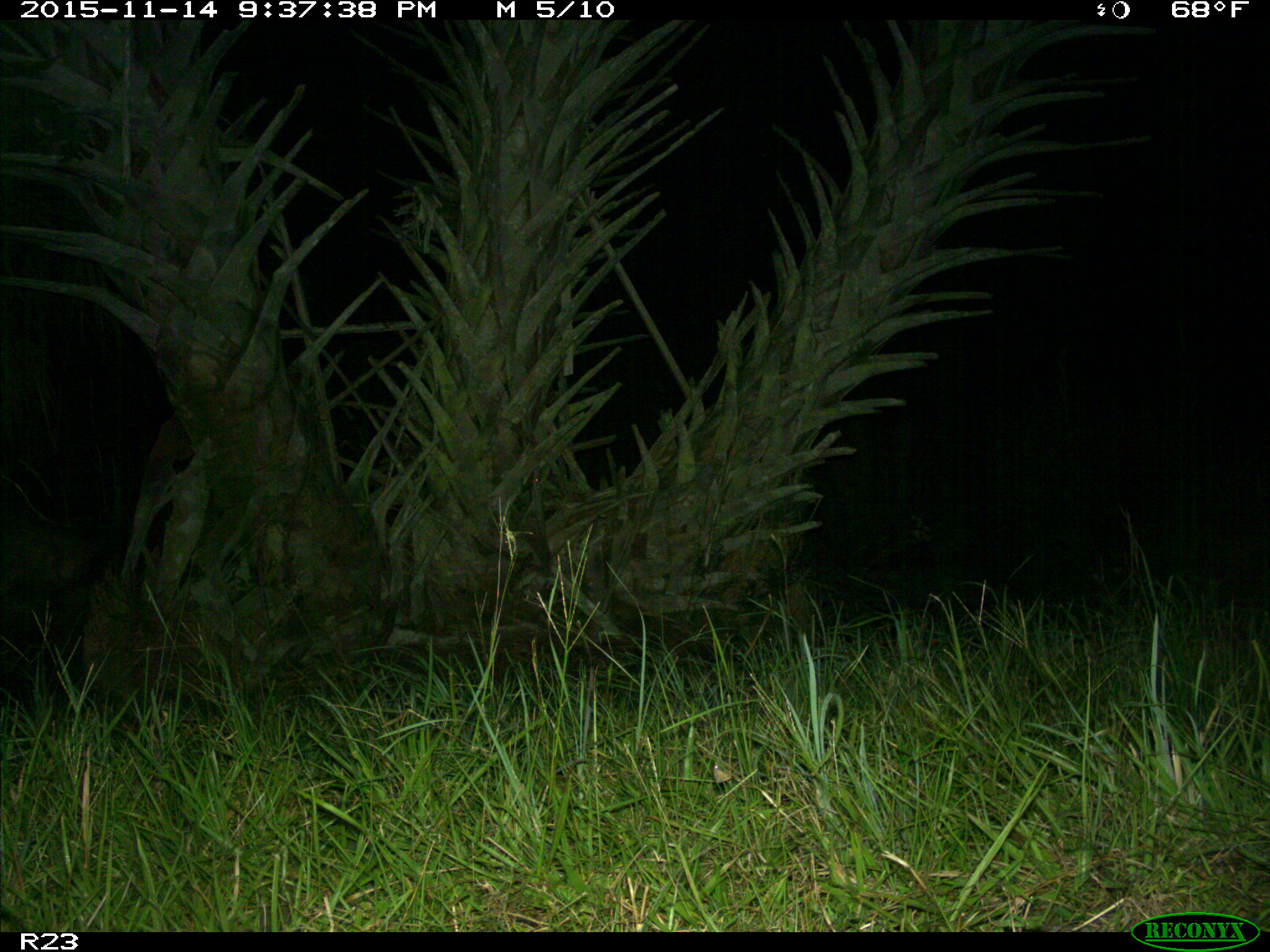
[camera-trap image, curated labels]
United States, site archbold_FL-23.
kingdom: Animalia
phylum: Chordata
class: Mammalia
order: Artiodactyla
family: Suidae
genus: Sus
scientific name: Sus scrofa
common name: wild boar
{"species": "Sus scrofa (wild boar)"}